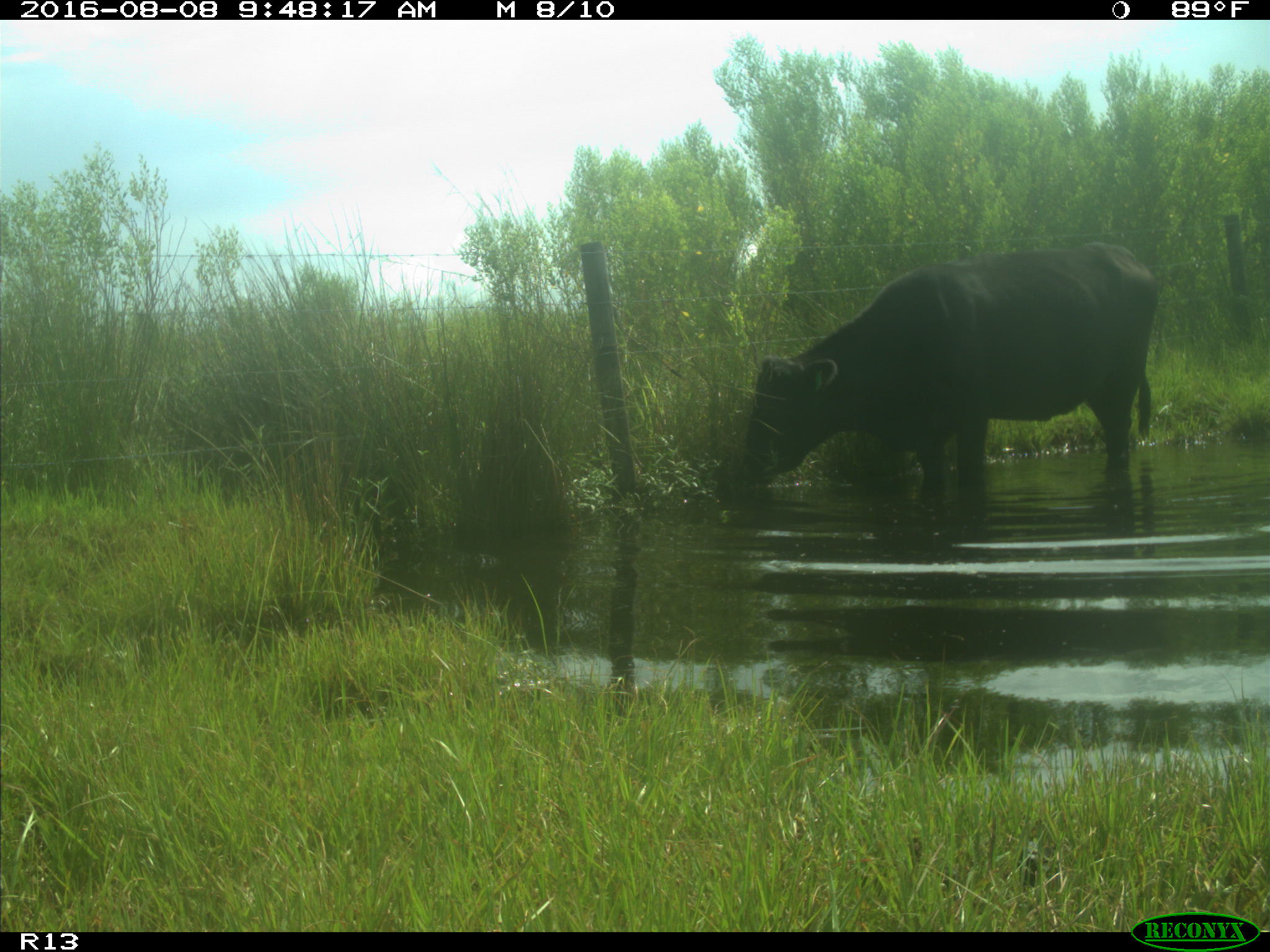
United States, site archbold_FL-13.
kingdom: Animalia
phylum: Chordata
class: Mammalia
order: Artiodactyla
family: Bovidae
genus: Bos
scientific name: Bos taurus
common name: domestic cow